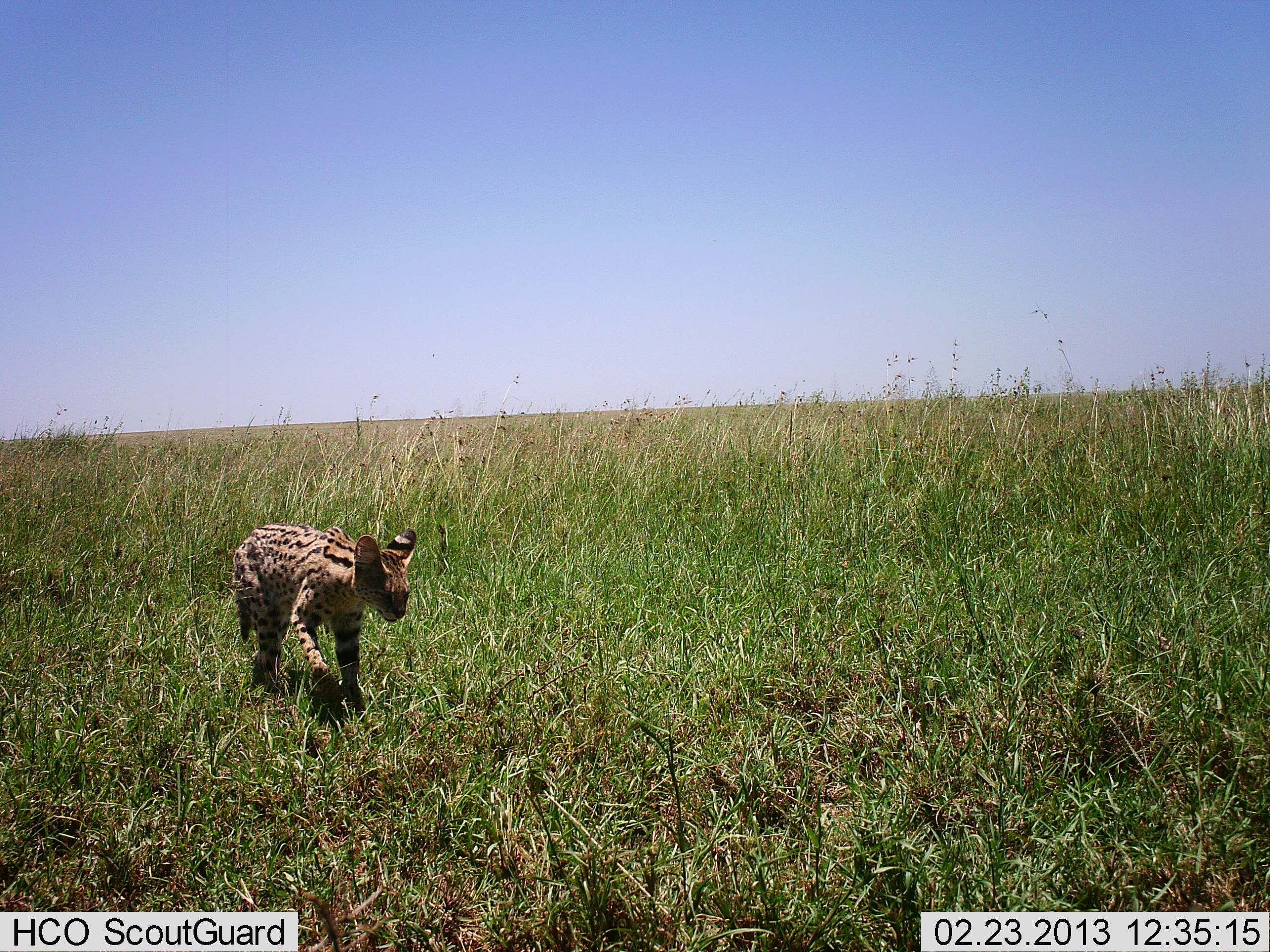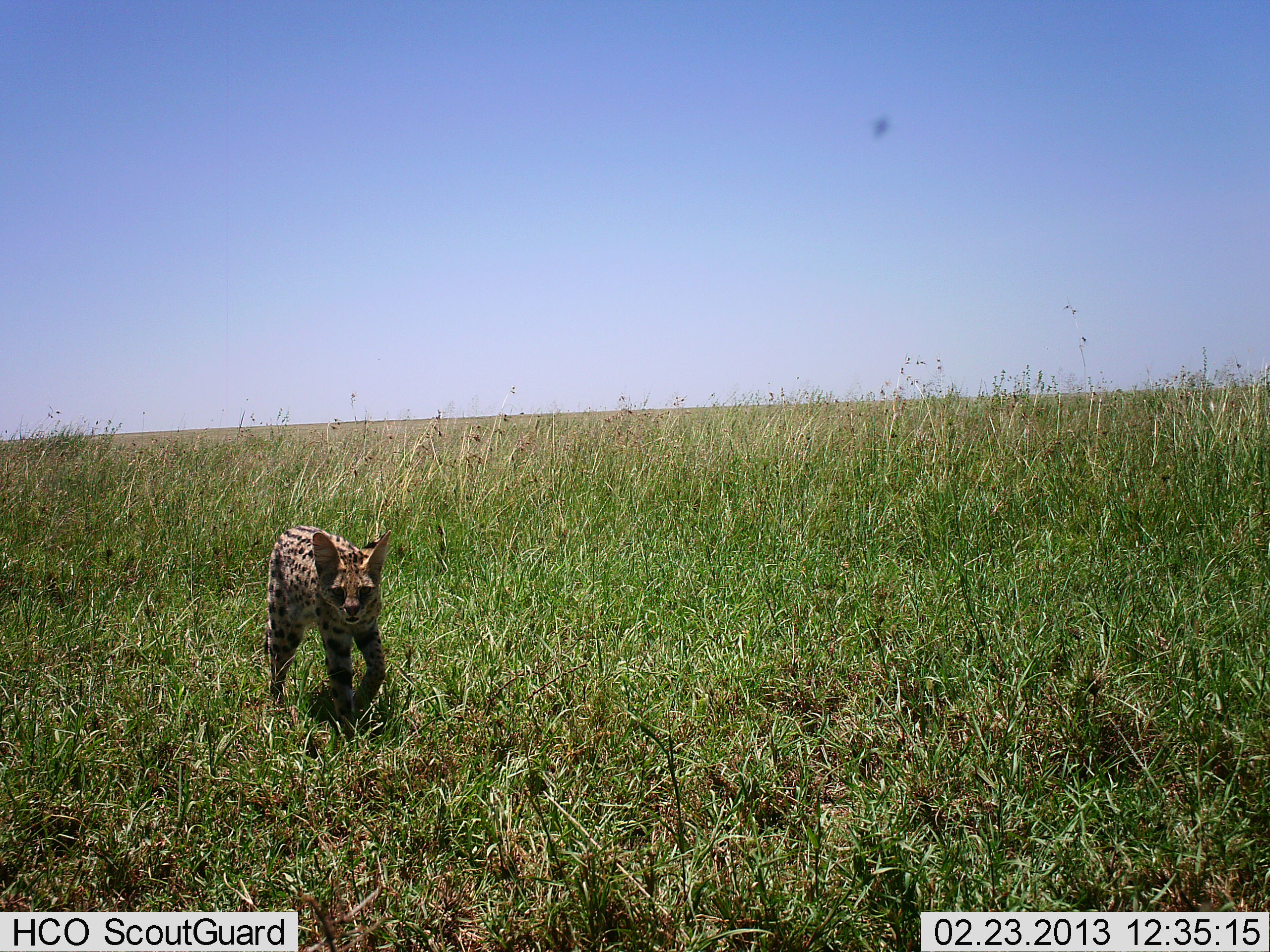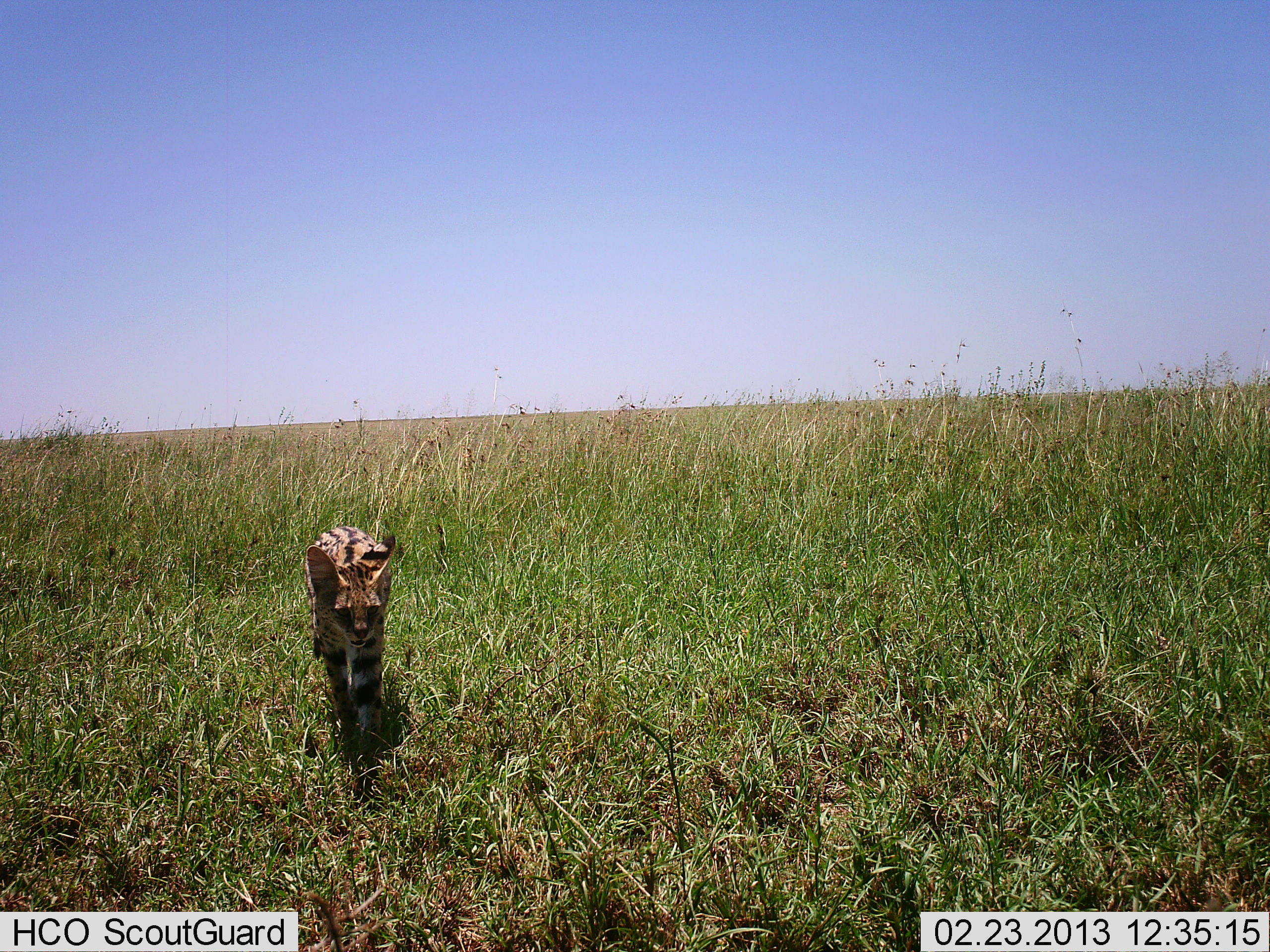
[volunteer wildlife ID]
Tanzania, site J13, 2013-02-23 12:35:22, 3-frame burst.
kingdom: Animalia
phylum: Chordata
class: Mammalia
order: Carnivora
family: Felidae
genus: Leptailurus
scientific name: Leptailurus serval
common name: serval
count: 1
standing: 4%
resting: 0%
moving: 93%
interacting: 4%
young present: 0%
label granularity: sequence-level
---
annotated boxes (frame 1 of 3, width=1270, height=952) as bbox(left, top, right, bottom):
animal: bbox(232, 523, 417, 711)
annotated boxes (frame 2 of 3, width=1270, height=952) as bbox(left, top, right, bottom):
animal: bbox(263, 525, 393, 716)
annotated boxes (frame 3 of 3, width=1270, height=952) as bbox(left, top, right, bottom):
animal: bbox(301, 524, 397, 738)